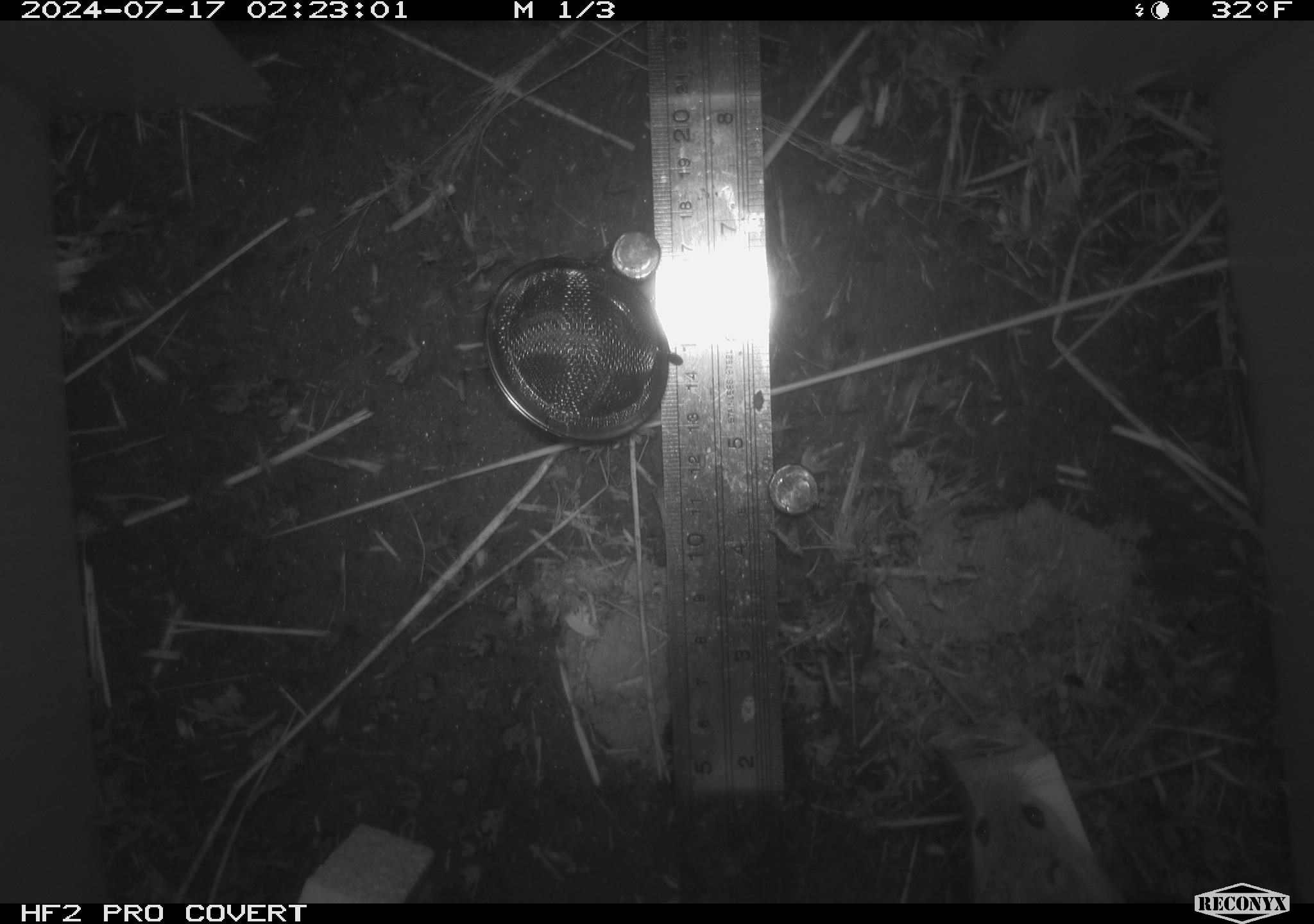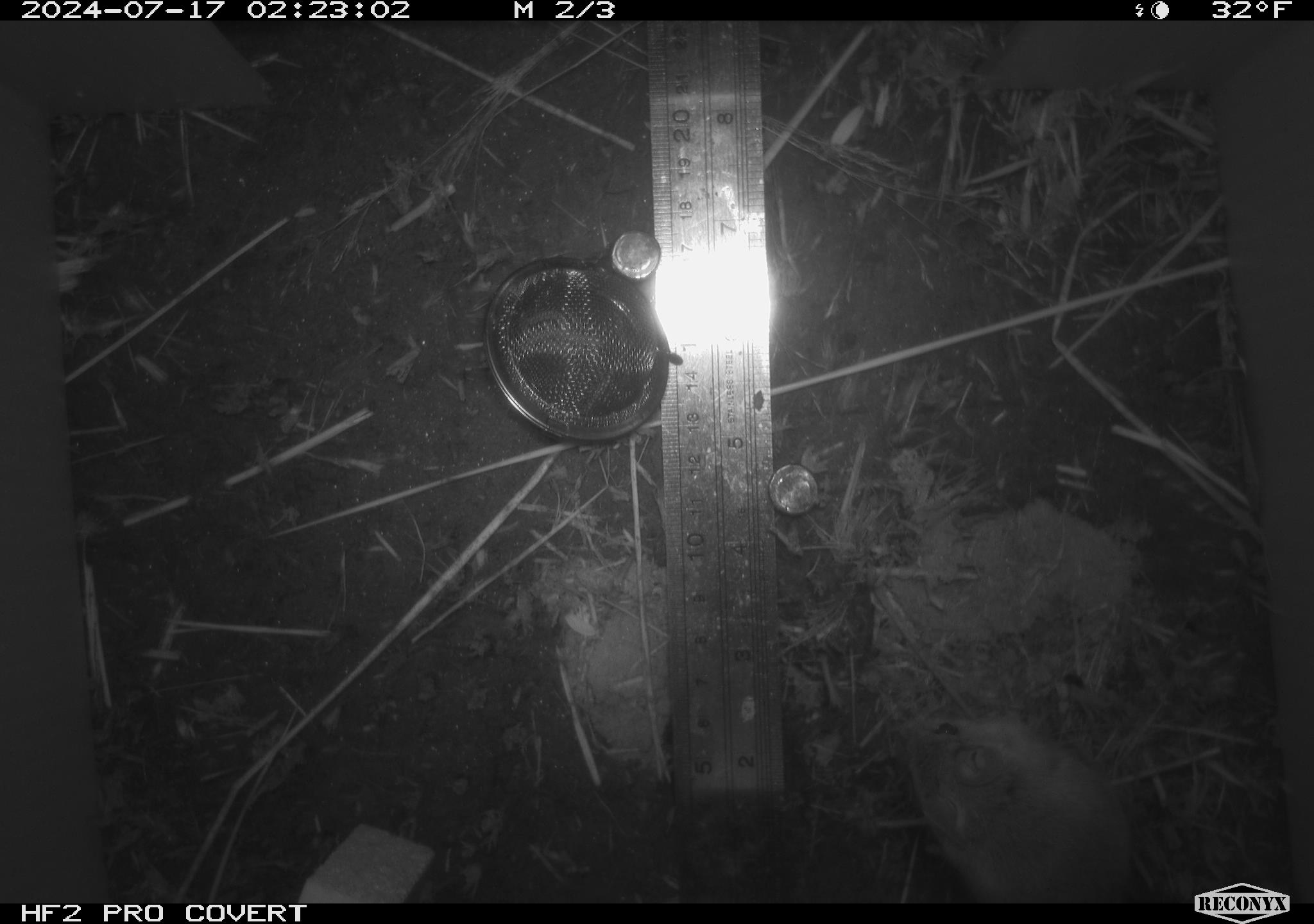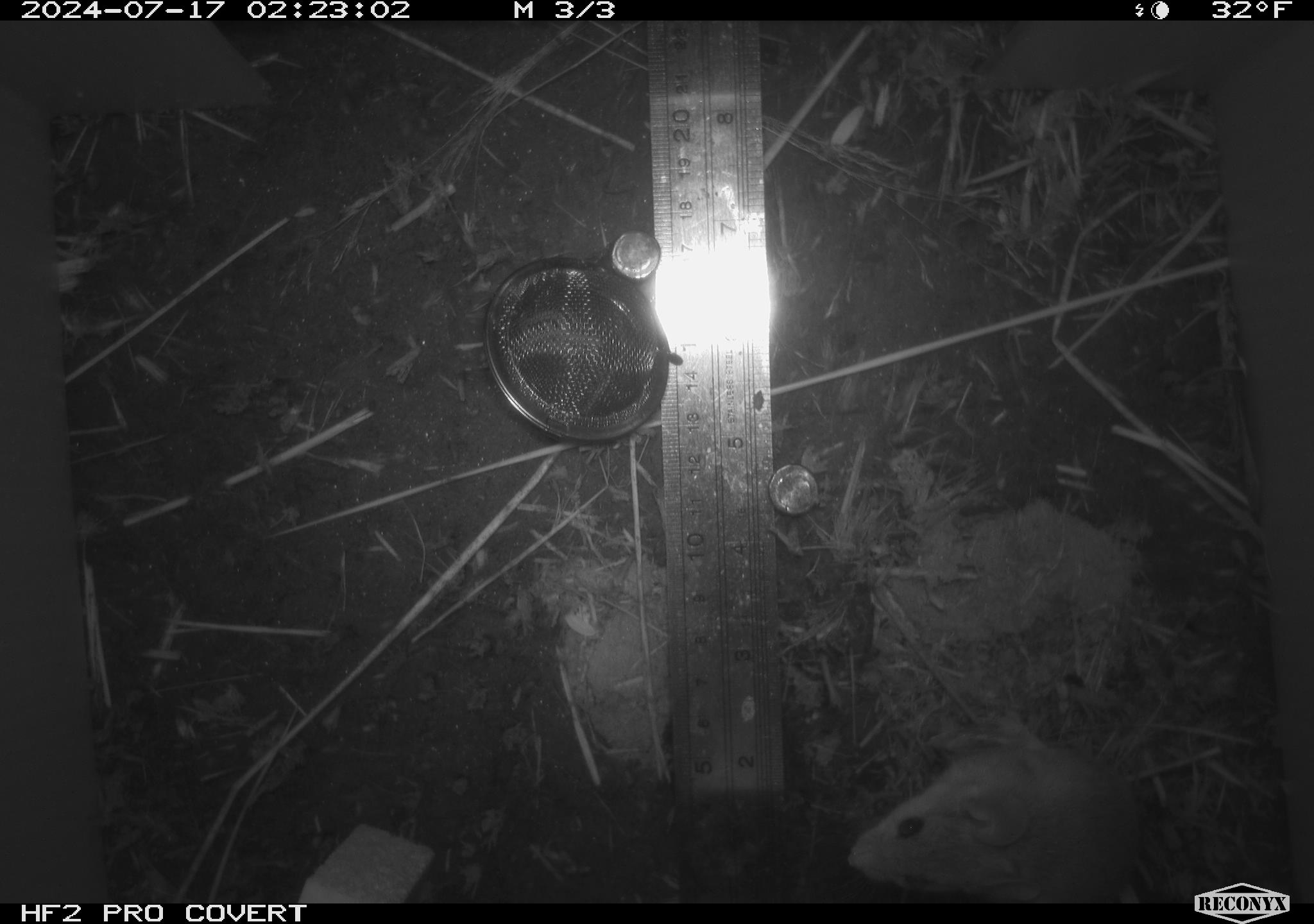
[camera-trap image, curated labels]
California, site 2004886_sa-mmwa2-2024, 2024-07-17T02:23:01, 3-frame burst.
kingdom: Animalia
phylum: Chordata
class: Mammalia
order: Rodentia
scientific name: Rodentia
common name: mouse species